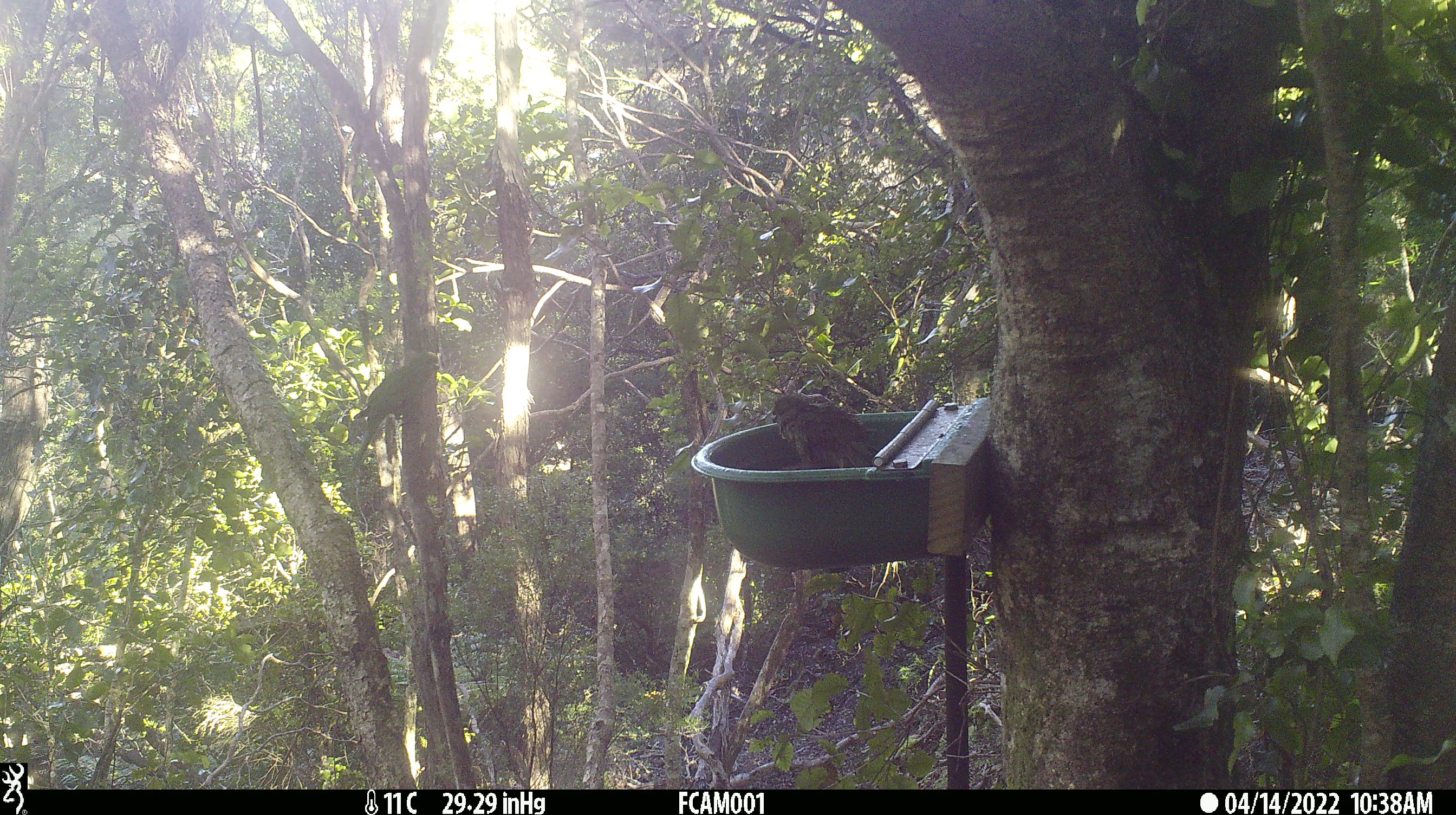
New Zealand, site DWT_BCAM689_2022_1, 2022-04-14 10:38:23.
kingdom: Animalia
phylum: Chordata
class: Aves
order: Psittaciformes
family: Psittaculidae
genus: Cyanoramphus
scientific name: Cyanoramphus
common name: parakeet